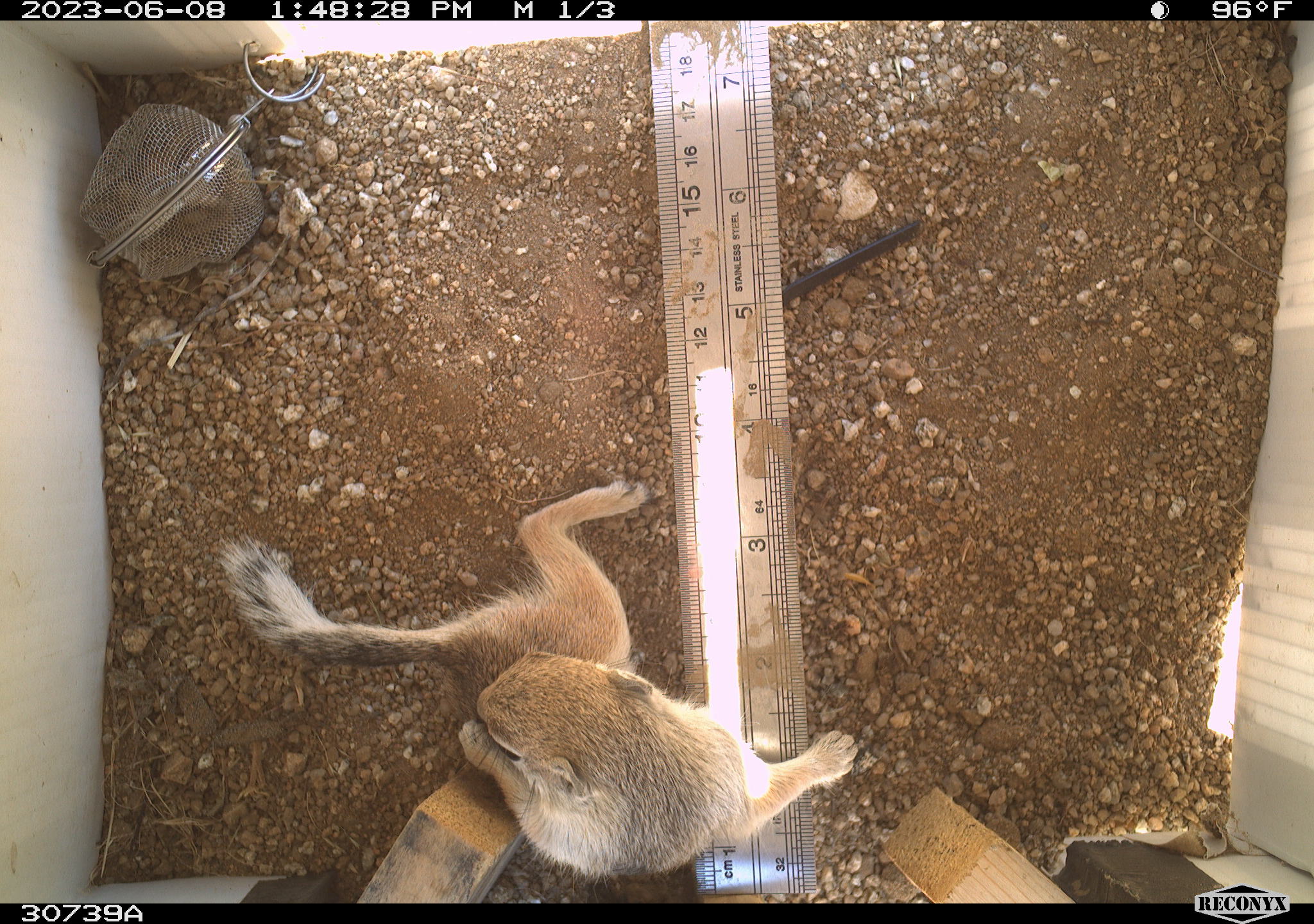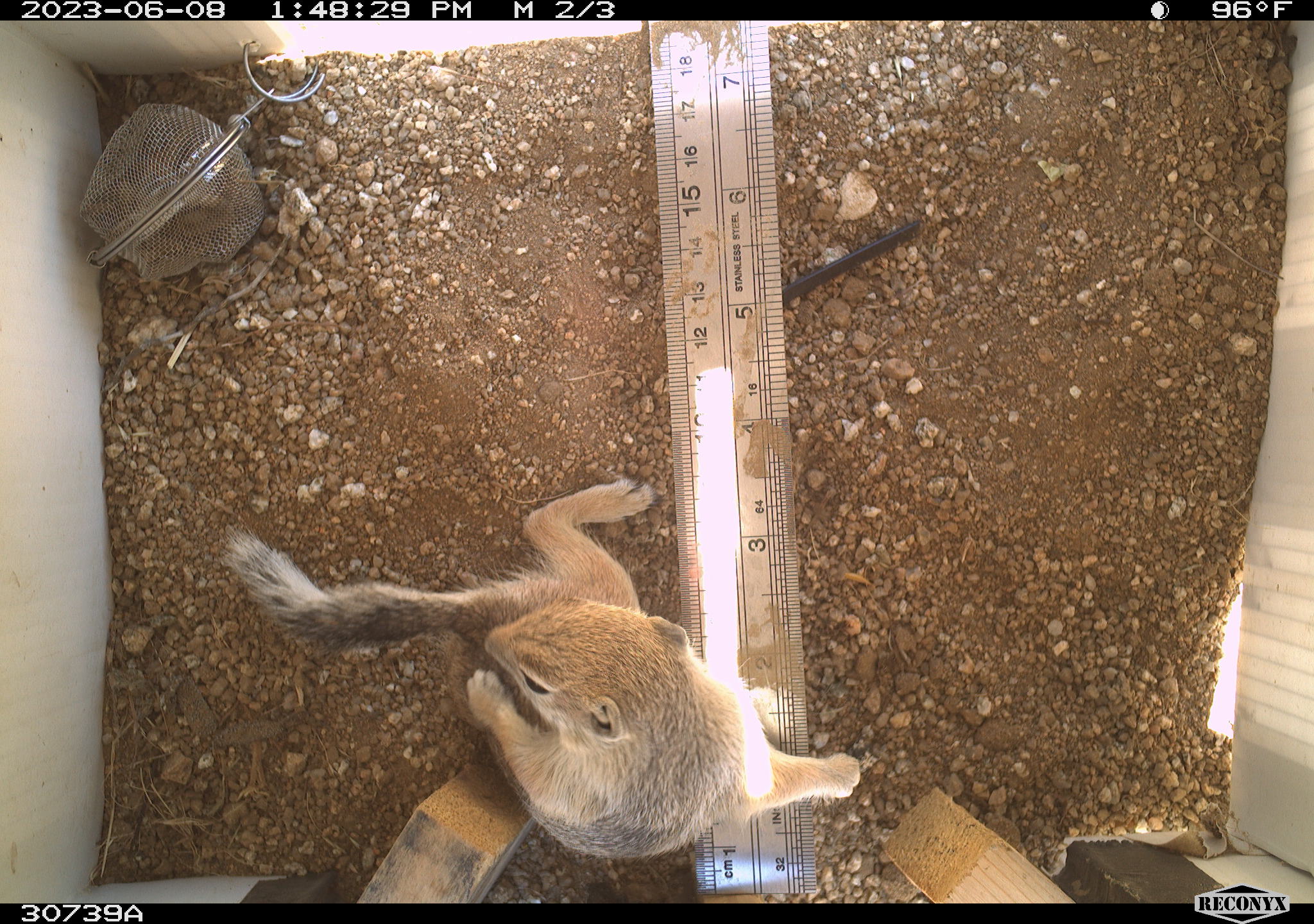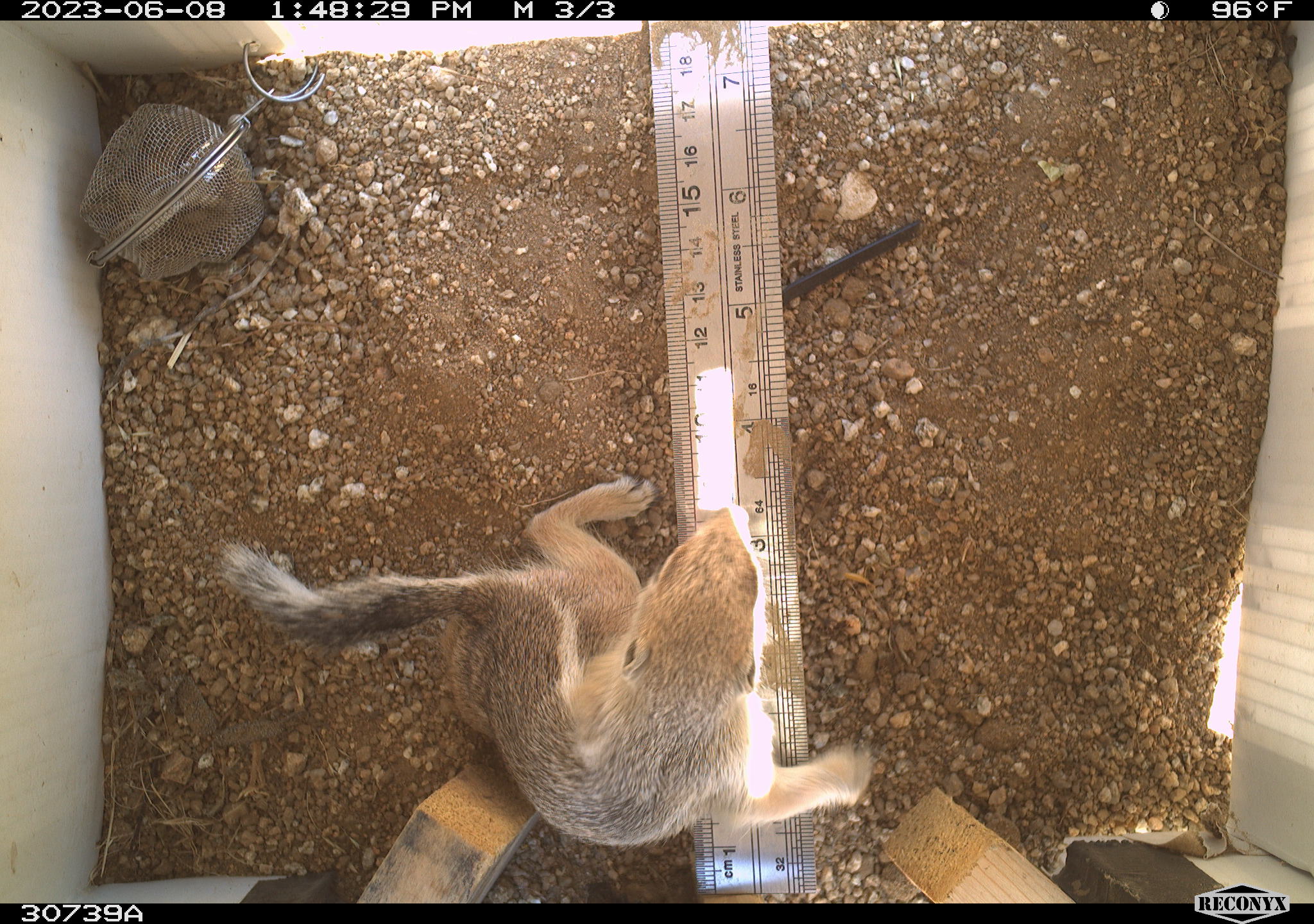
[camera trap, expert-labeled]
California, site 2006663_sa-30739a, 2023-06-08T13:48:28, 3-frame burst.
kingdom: Animalia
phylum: Chordata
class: Mammalia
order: Rodentia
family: Sciuridae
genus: Ammospermophilus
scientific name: Ammospermophilus leucurus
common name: white-tailed antelope squirrel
White-tailed antelope squirrel (Ammospermophilus leucurus).